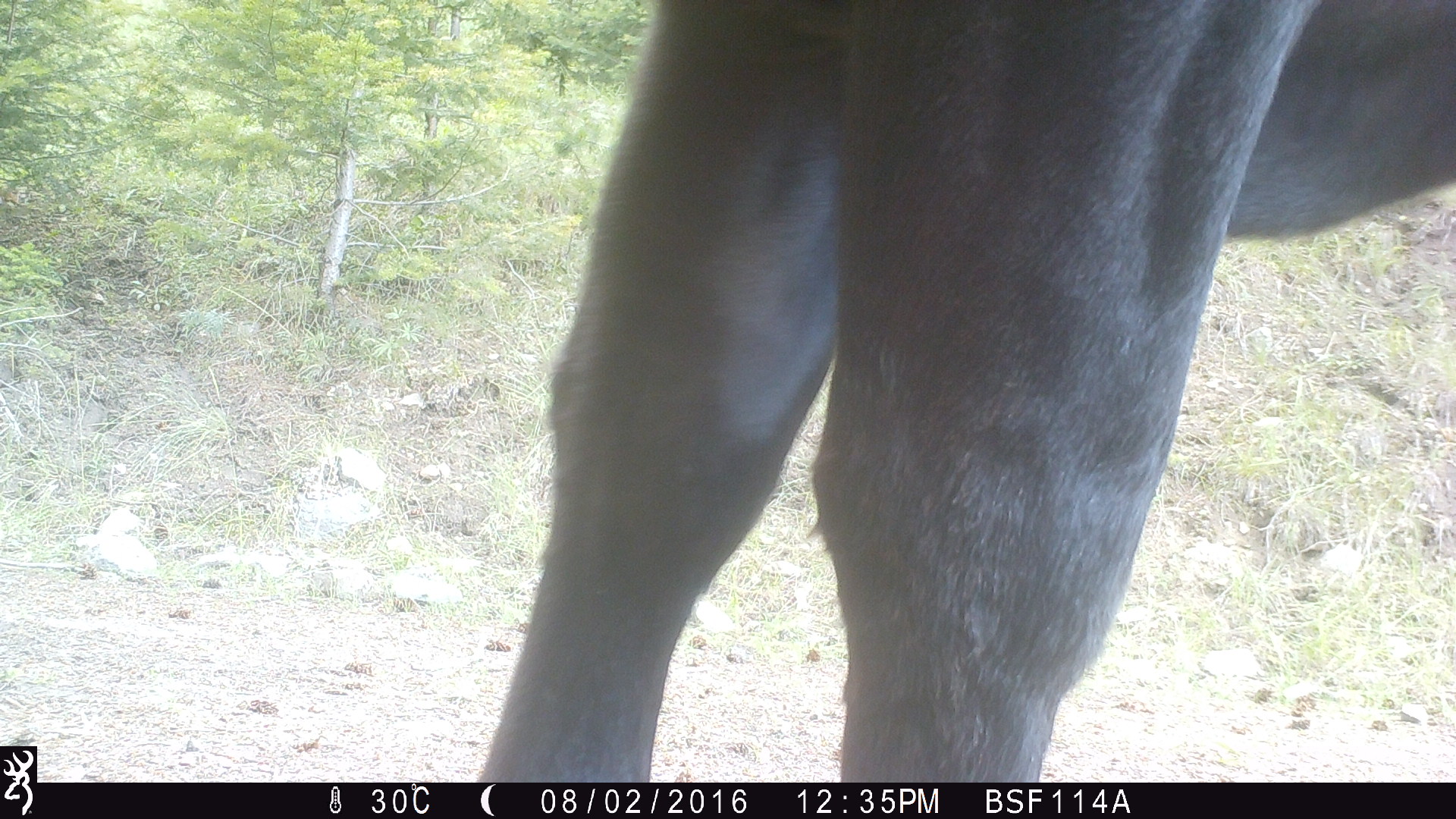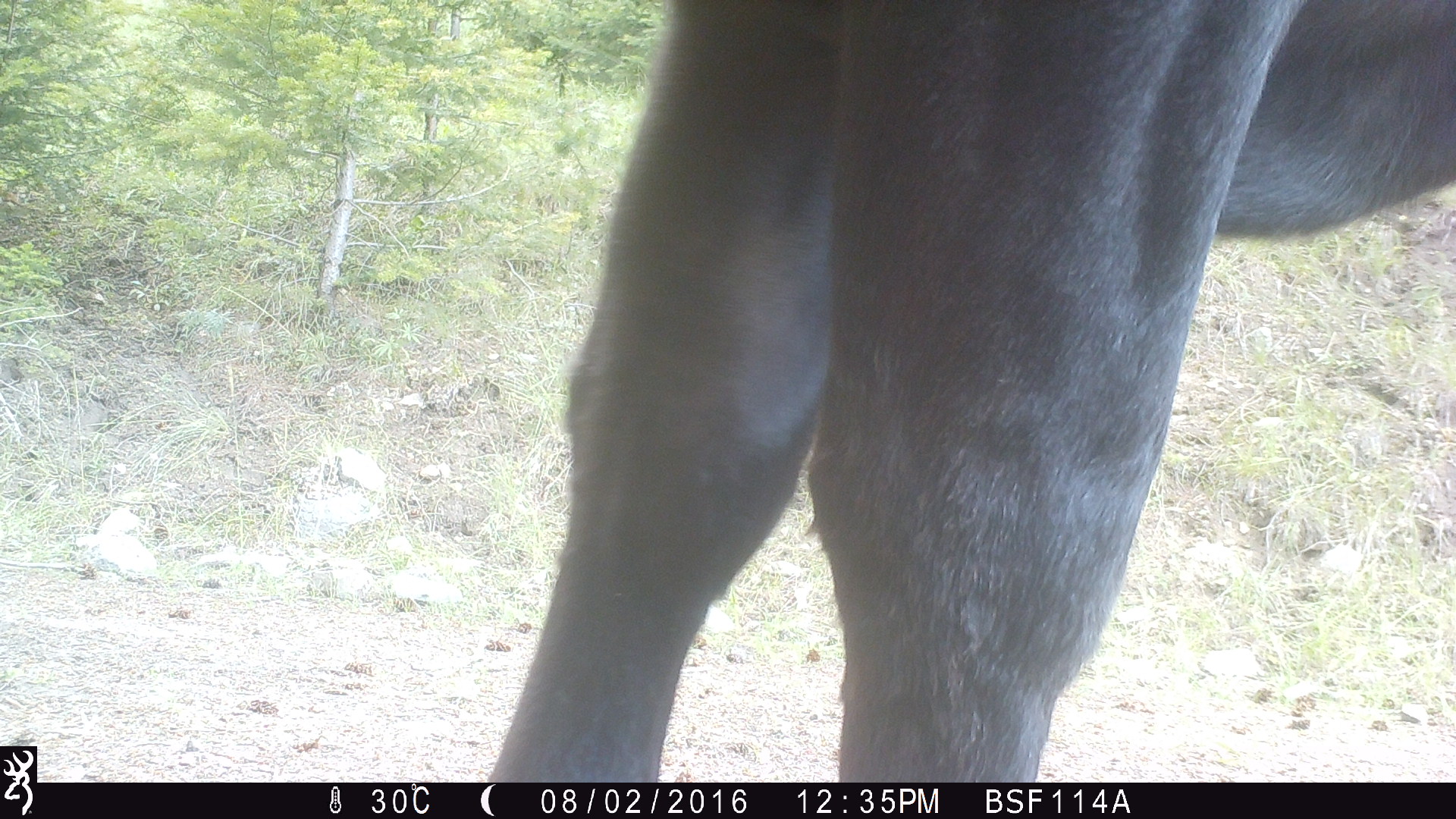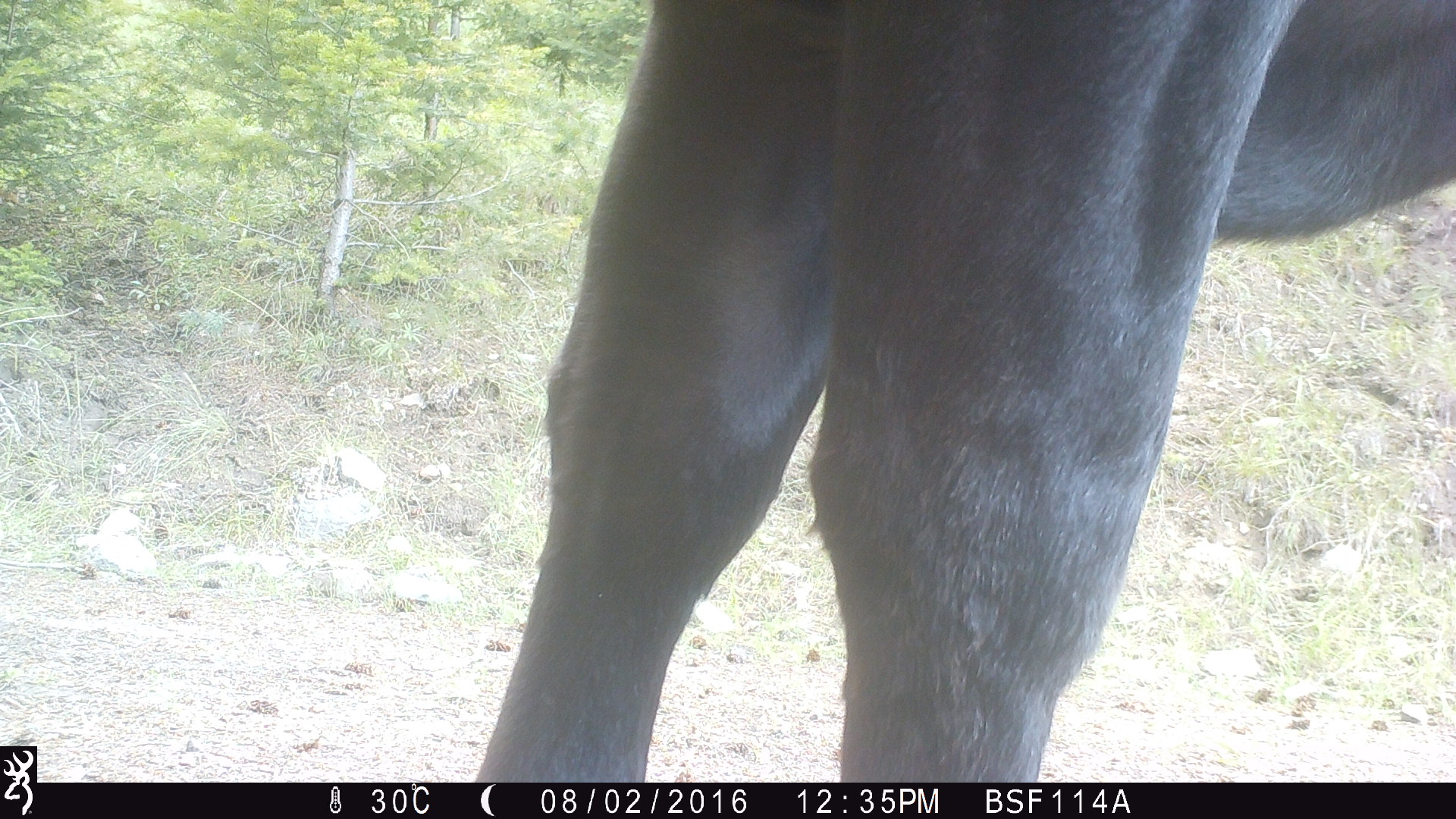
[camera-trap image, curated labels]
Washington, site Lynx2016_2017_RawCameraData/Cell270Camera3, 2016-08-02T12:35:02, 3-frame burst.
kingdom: Animalia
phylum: Chordata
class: Mammalia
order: Artiodactyla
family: Bovidae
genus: Bos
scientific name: Bos taurus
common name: domestic cattle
Domestic cattle (Bos taurus). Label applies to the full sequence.